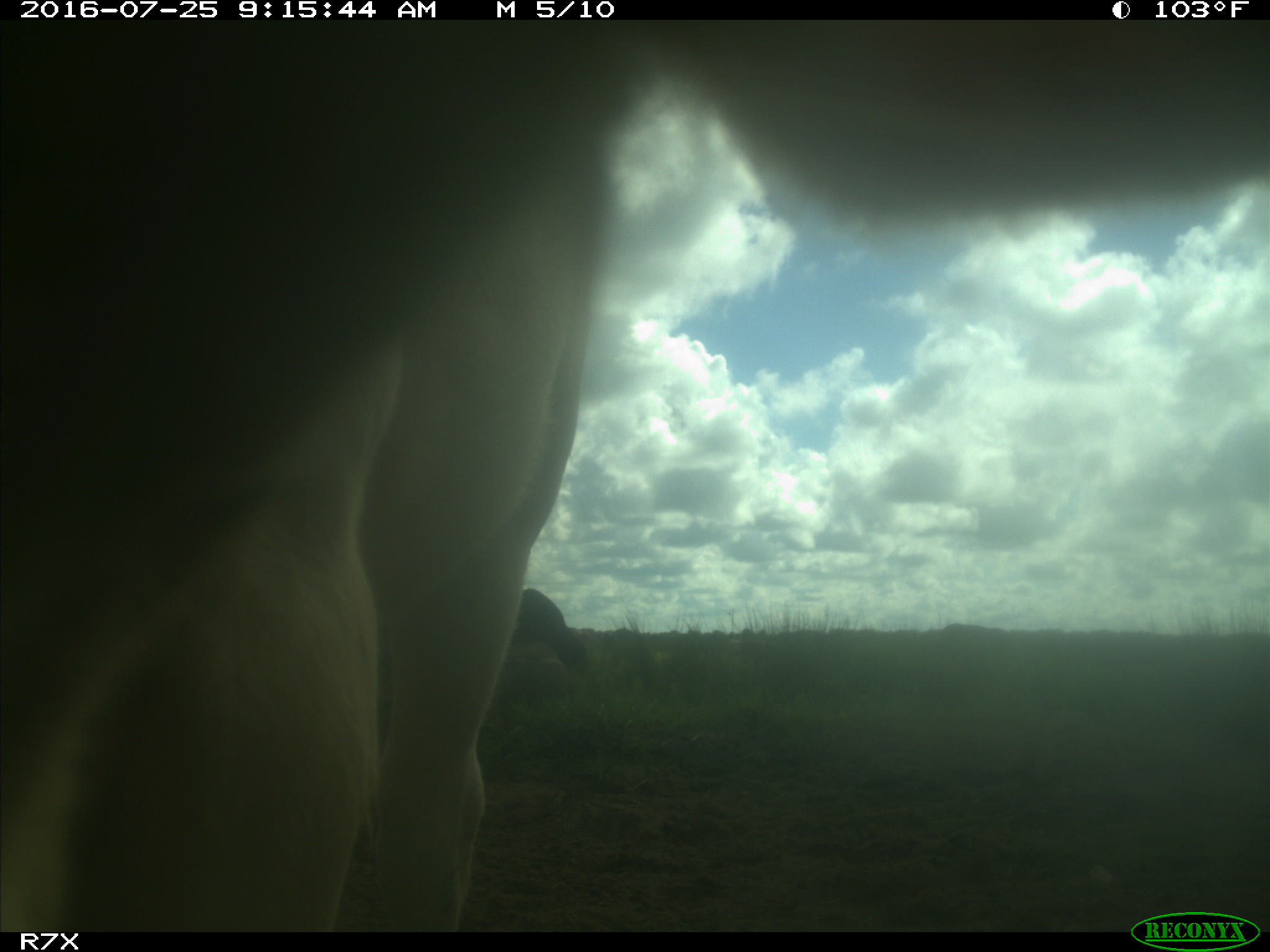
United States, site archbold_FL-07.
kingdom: Animalia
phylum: Chordata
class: Mammalia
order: Artiodactyla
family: Bovidae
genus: Bos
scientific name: Bos taurus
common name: domestic cow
Bos taurus (domestic cow).